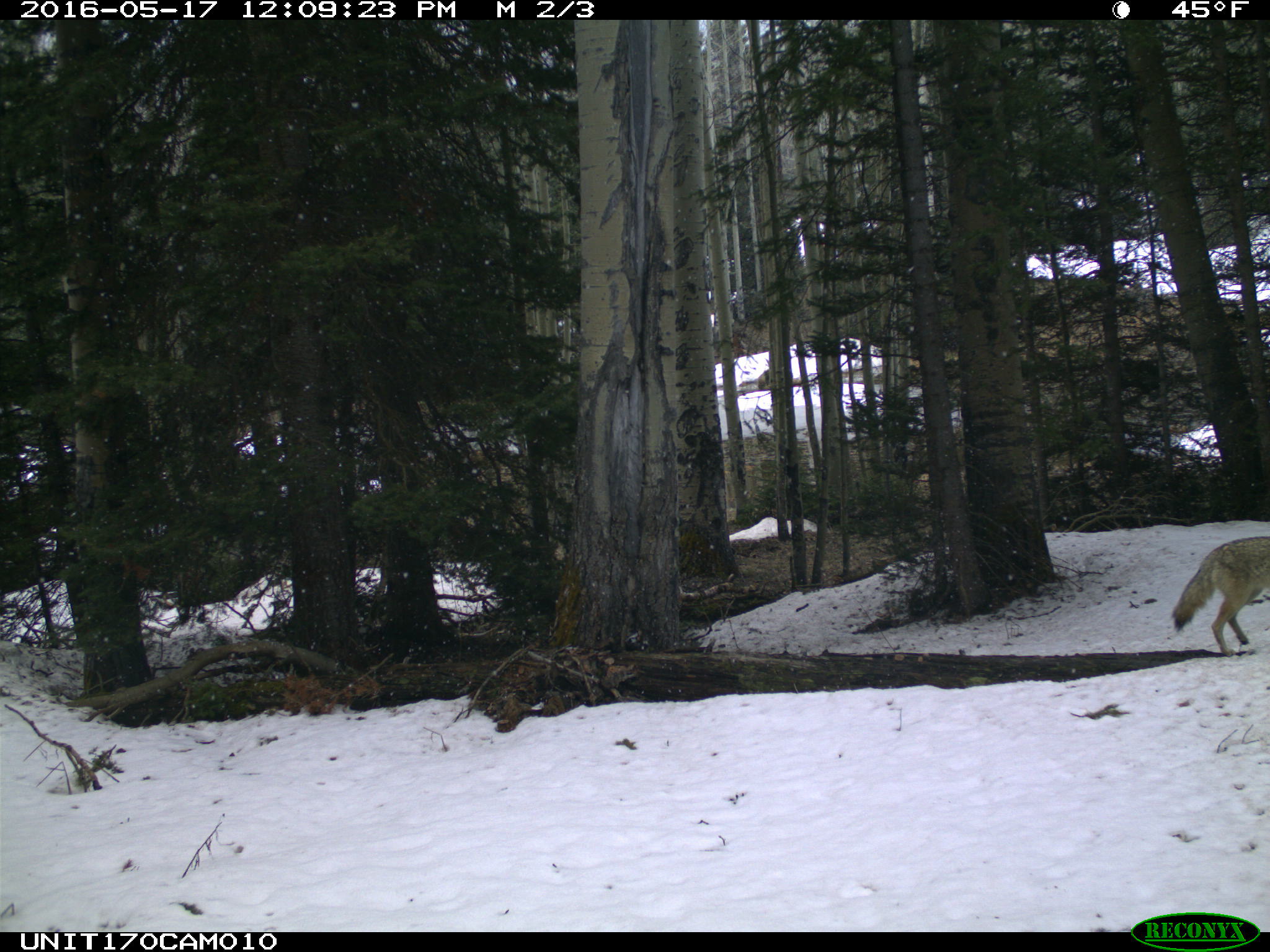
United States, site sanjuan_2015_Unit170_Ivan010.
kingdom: Animalia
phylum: Chordata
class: Mammalia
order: Carnivora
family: Canidae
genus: Canis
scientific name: Canis latrans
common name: coyote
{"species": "Canis latrans (coyote)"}